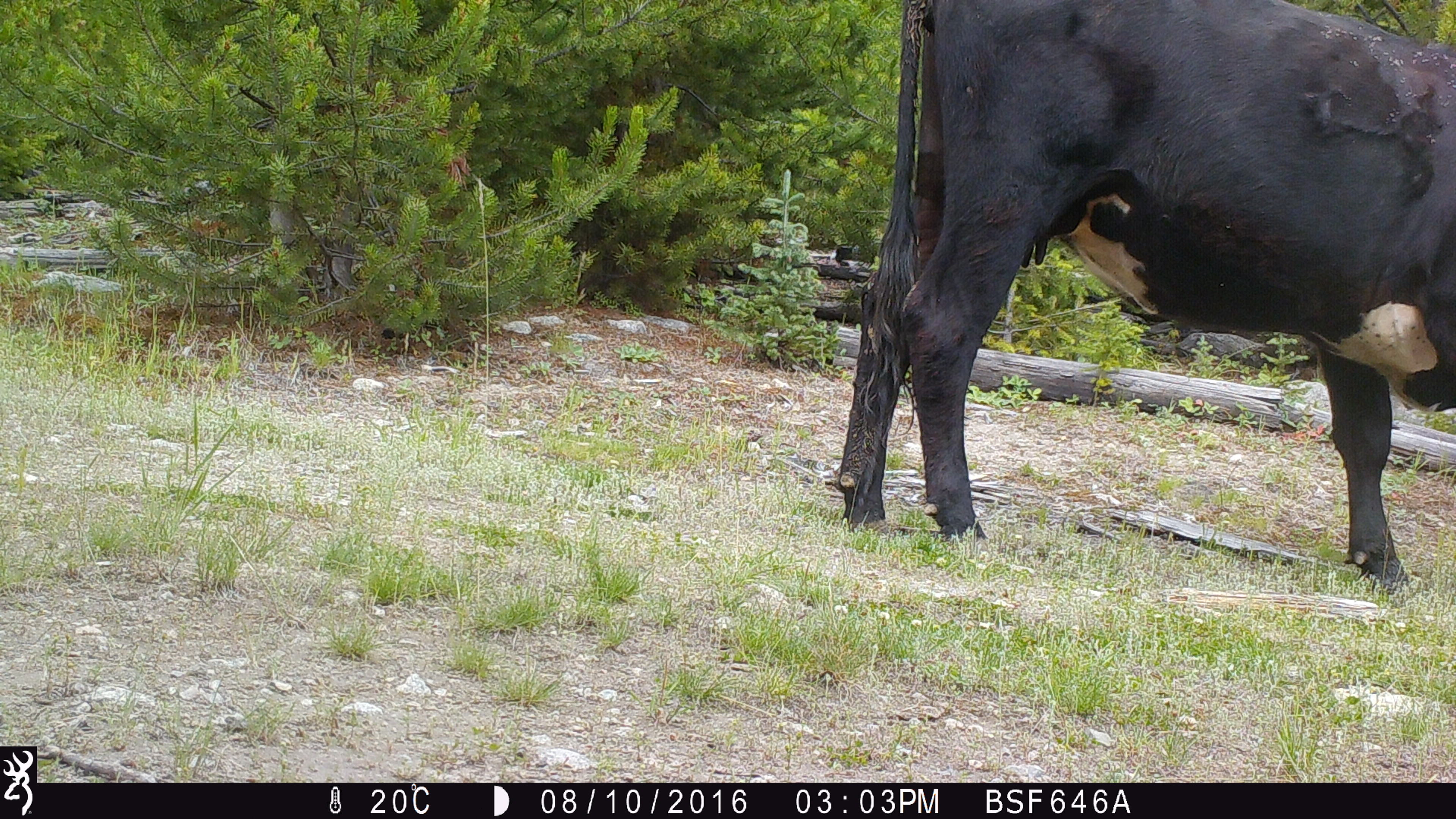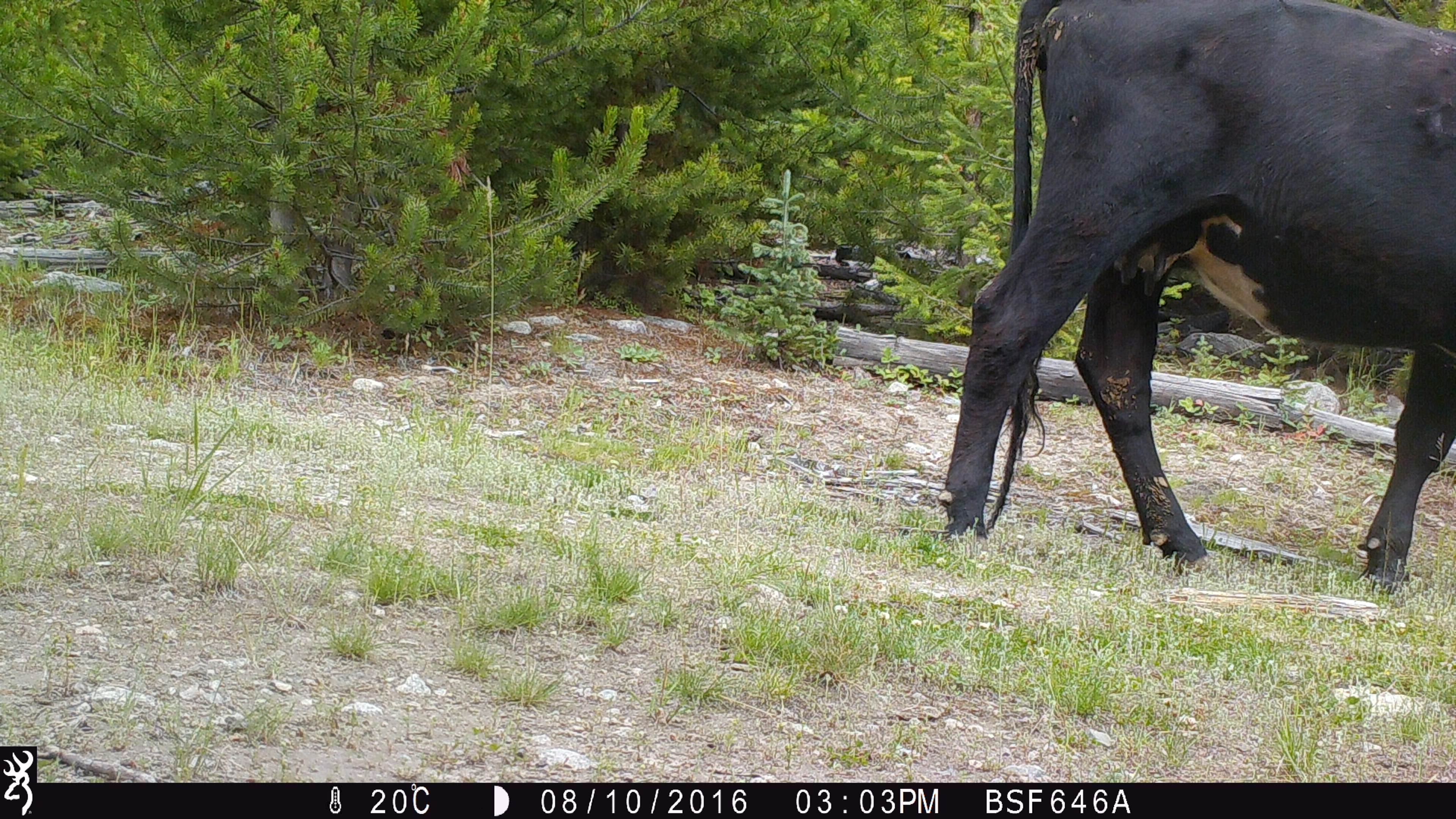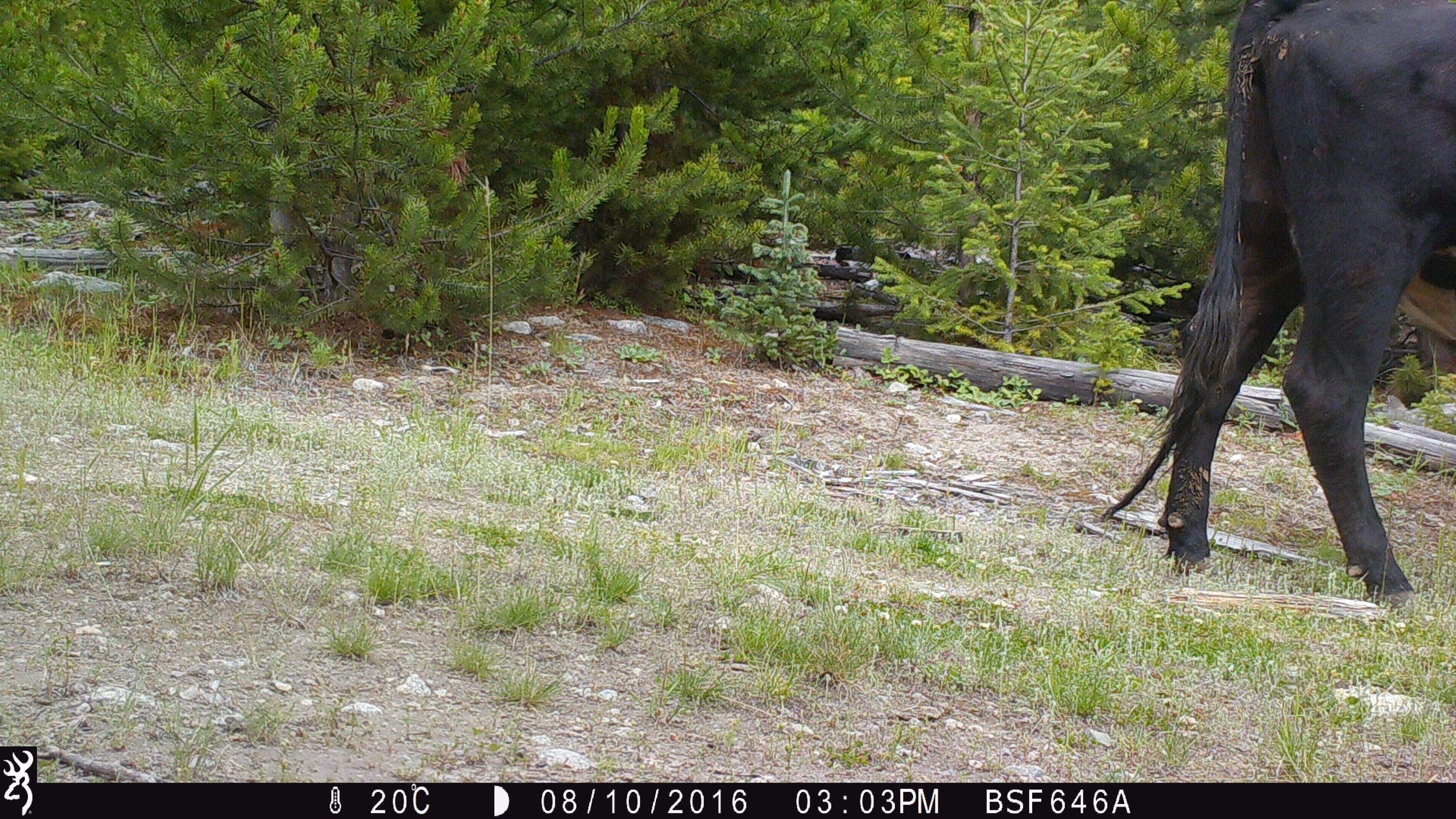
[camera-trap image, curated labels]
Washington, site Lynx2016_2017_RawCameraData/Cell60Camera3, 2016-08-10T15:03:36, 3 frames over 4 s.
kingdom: Animalia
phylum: Chordata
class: Mammalia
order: Artiodactyla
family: Bovidae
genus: Bos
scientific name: Bos taurus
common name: domestic cattle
Domestic cattle (Bos taurus). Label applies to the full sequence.